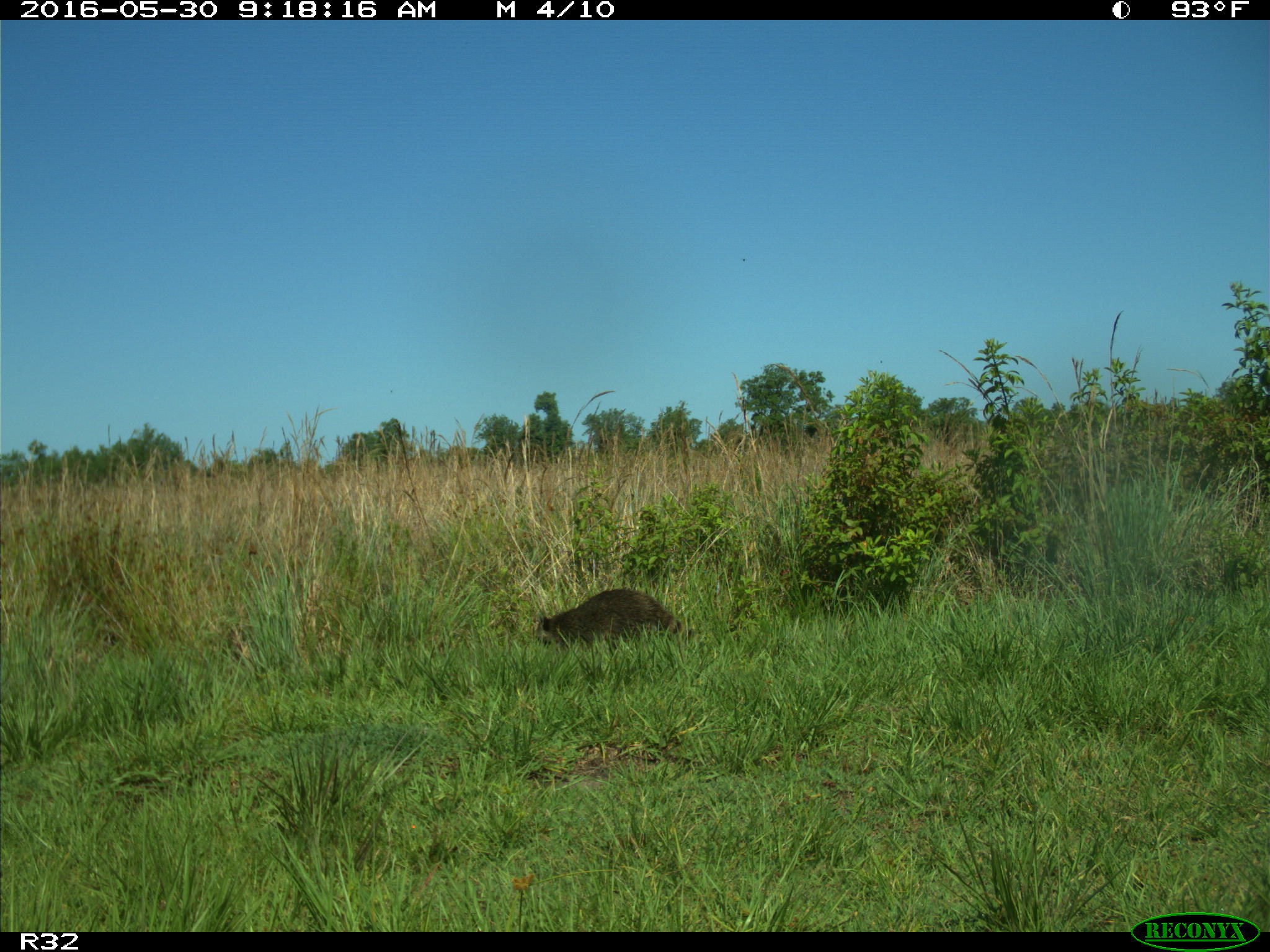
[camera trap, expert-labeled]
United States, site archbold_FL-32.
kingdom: Animalia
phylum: Chordata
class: Mammalia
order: Carnivora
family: Procyonidae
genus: Procyon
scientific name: Procyon lotor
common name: common raccoon